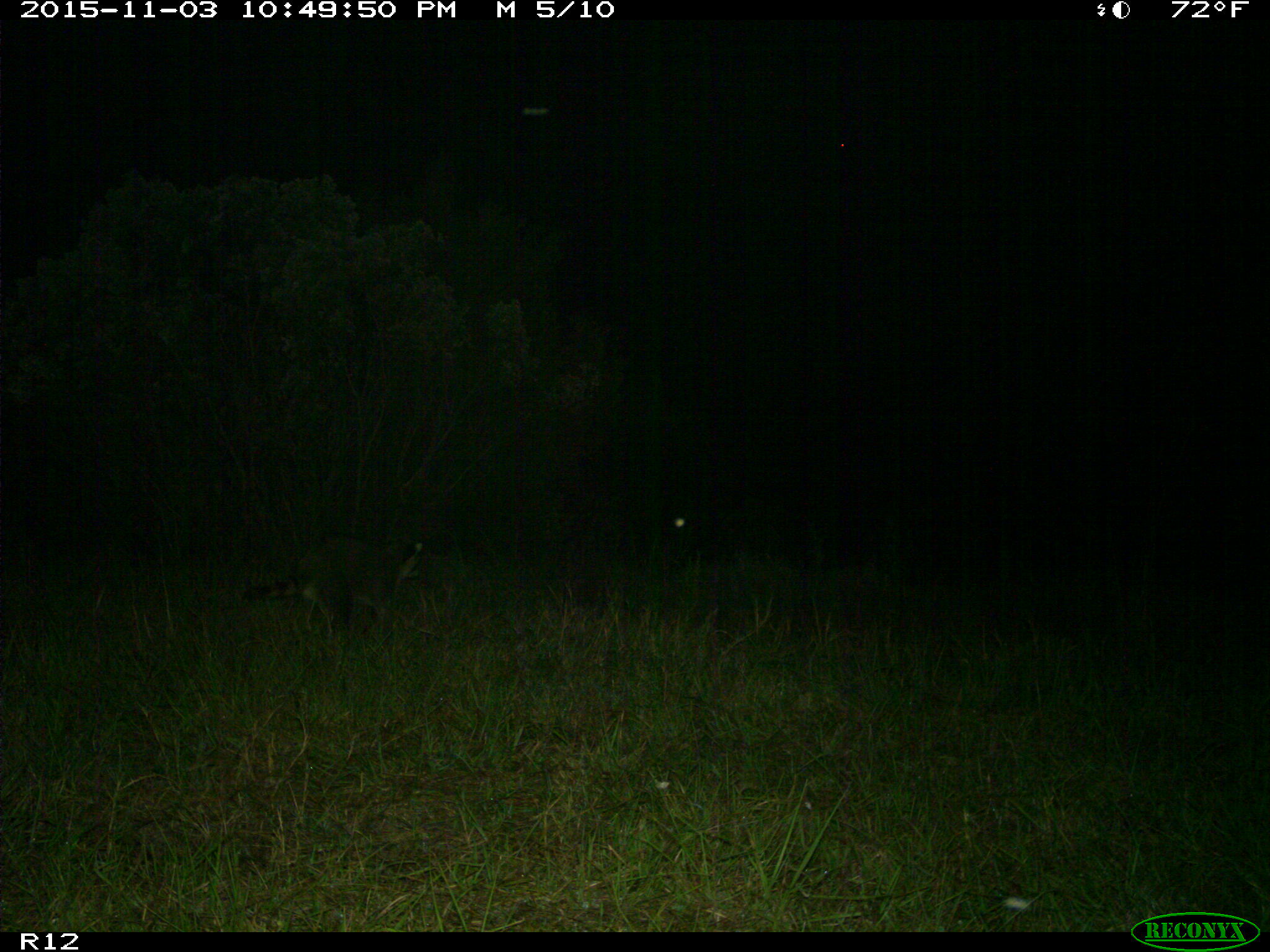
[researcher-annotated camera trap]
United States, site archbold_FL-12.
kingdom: Animalia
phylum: Chordata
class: Mammalia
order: Carnivora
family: Procyonidae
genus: Procyon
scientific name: Procyon lotor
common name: common raccoon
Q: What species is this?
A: Procyon lotor (common raccoon).